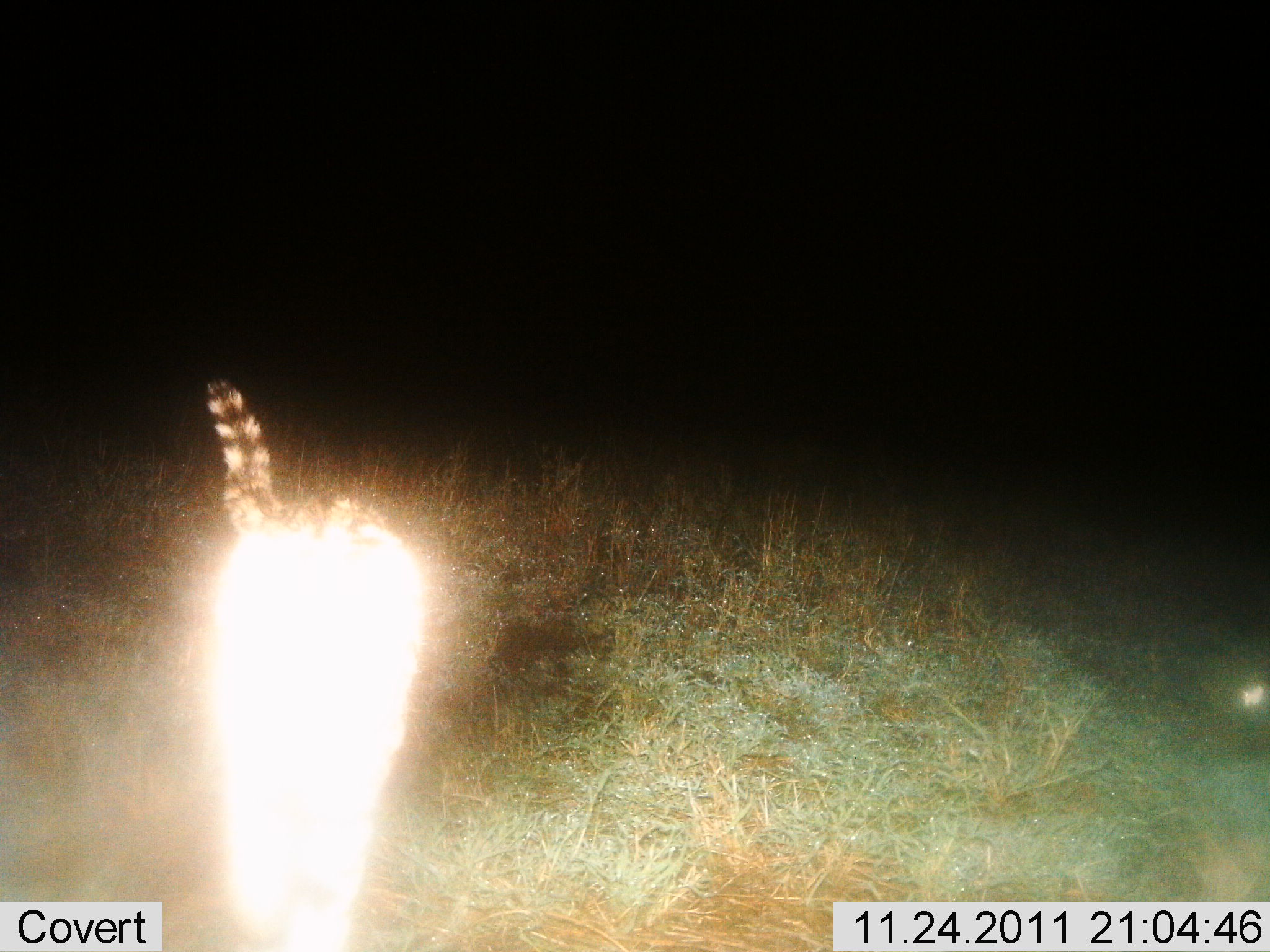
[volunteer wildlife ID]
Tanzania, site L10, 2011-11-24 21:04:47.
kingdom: Animalia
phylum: Chordata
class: Mammalia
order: Carnivora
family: Viverridae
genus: Genetta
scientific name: Genetta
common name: genet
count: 1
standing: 45%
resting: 0%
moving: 45%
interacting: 9%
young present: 0%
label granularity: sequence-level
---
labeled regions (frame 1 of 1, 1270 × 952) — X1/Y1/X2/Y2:
animal: 189/374/433/952